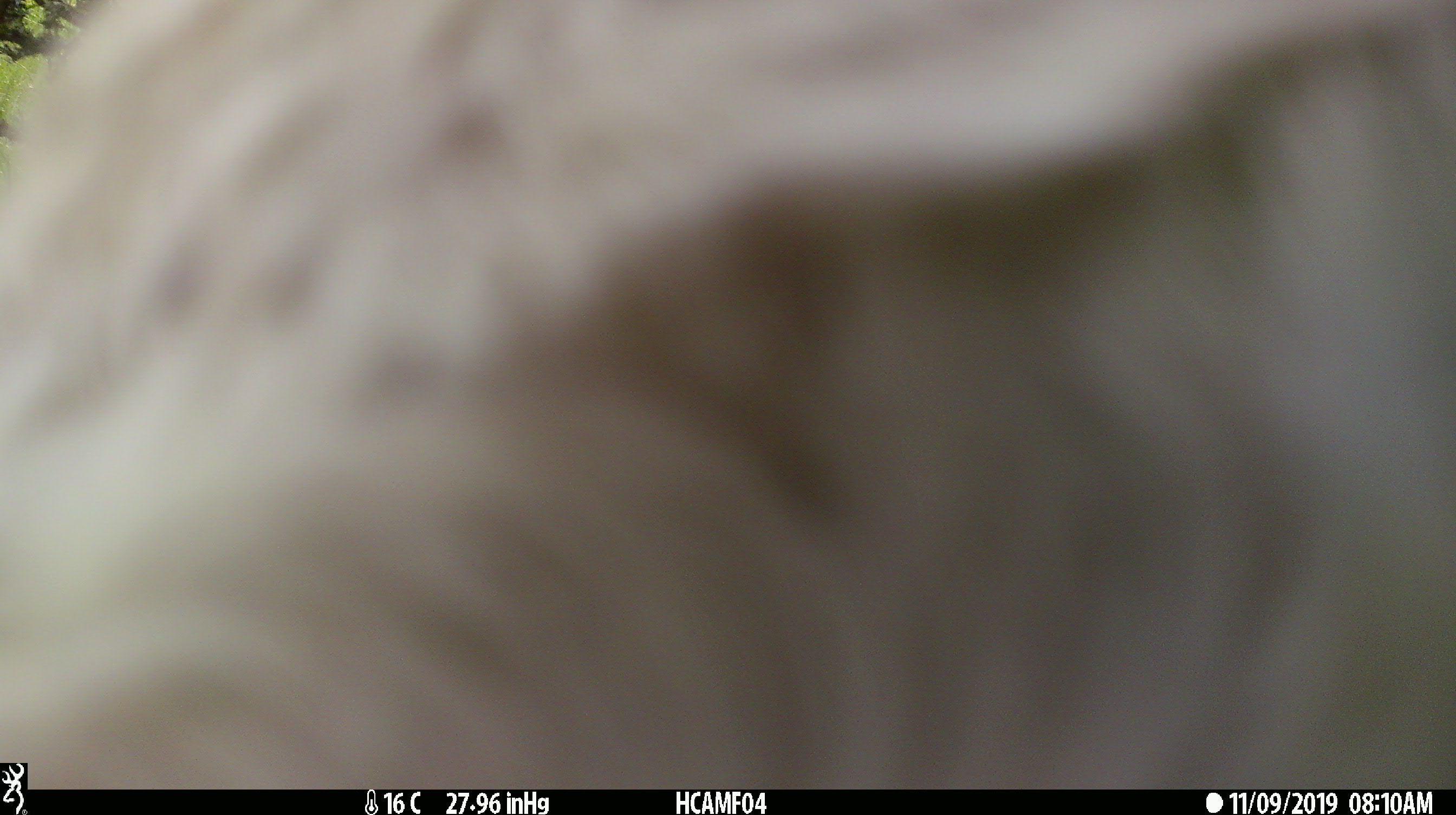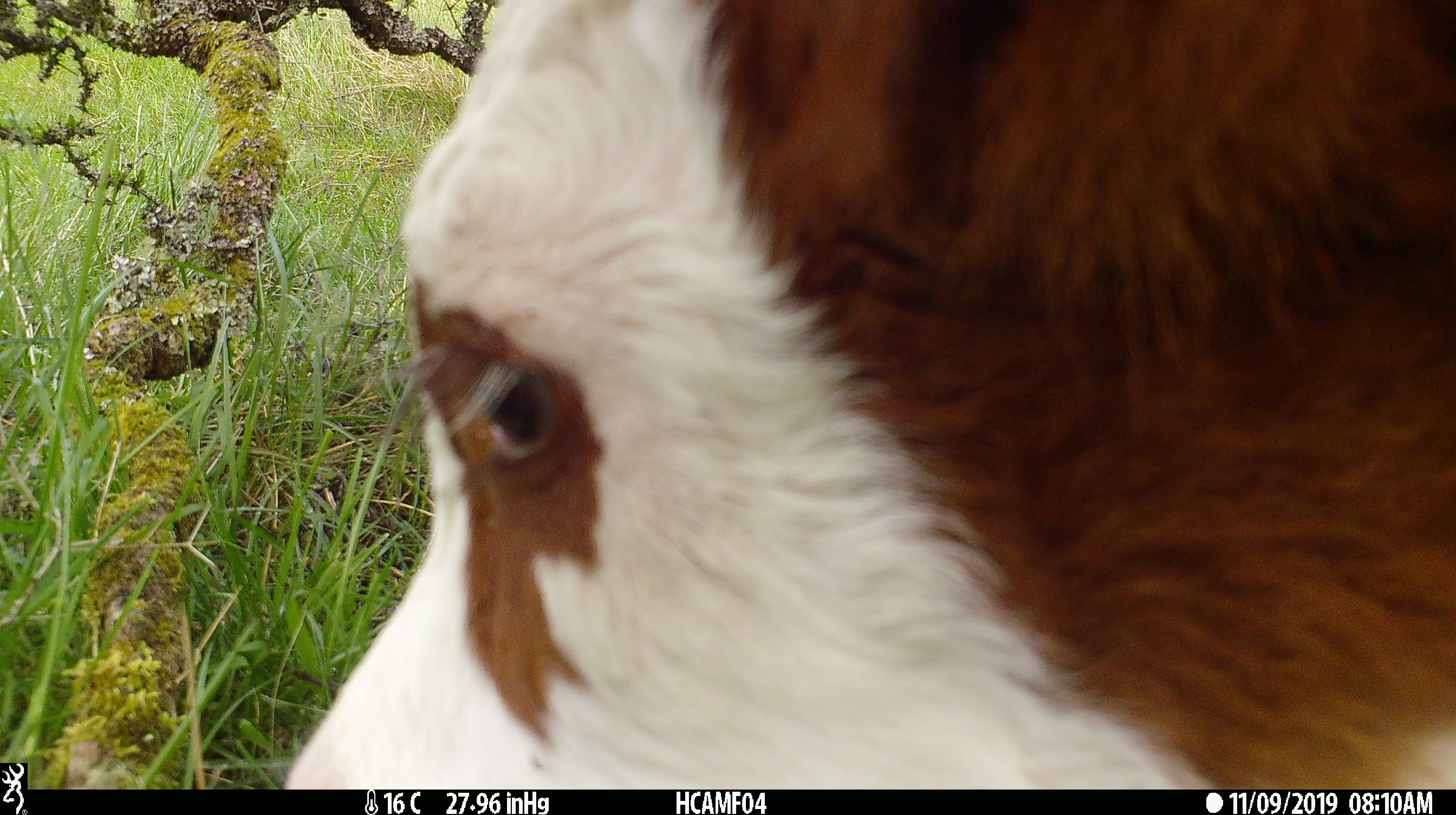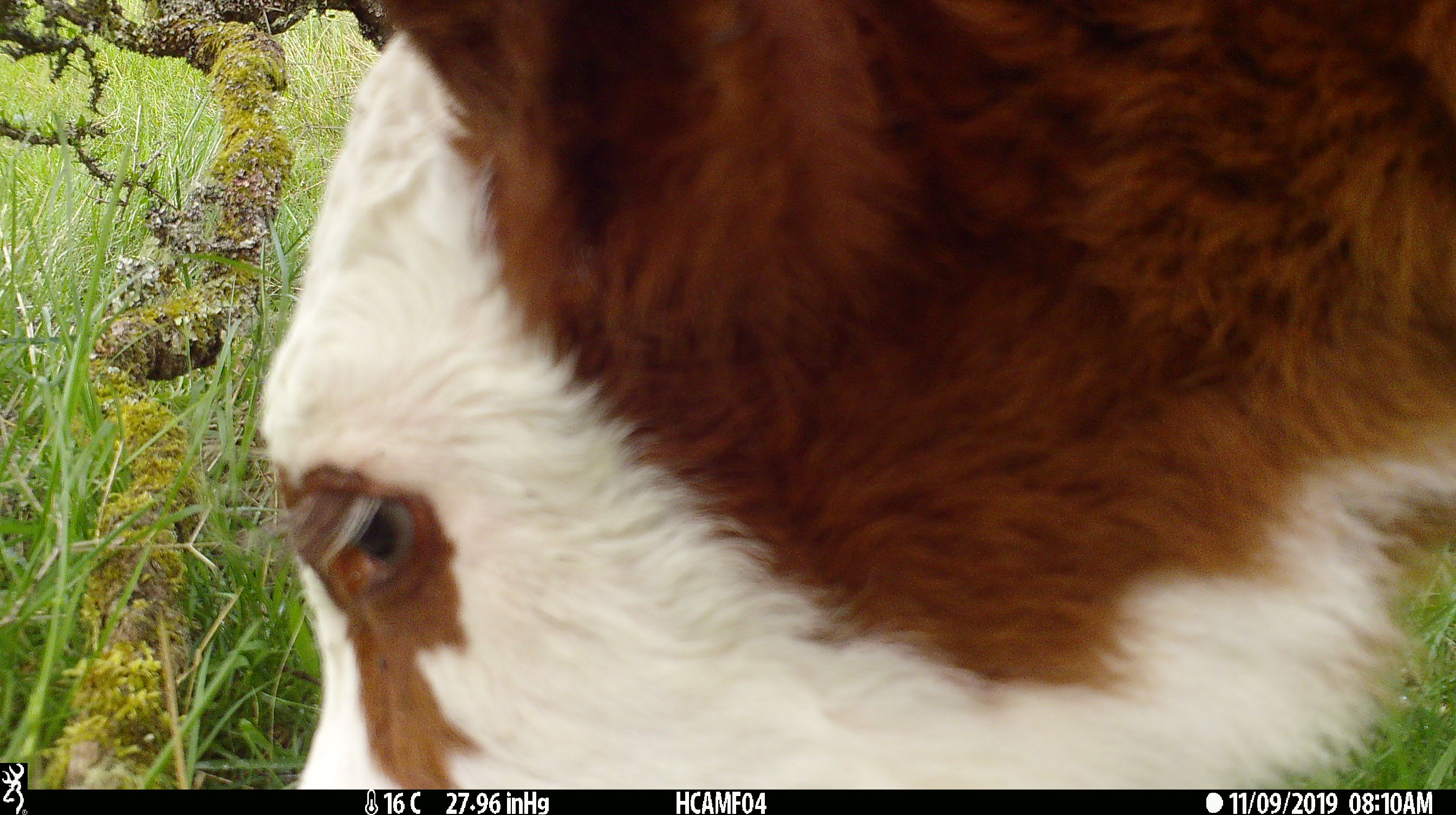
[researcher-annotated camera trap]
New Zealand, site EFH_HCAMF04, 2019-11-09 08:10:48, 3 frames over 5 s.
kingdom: Animalia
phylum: Chordata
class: Mammalia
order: Artiodactyla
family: Bovidae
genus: Bos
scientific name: Bos taurus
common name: domestic cow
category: cow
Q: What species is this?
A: Cow (domestic cow) (Bos taurus).